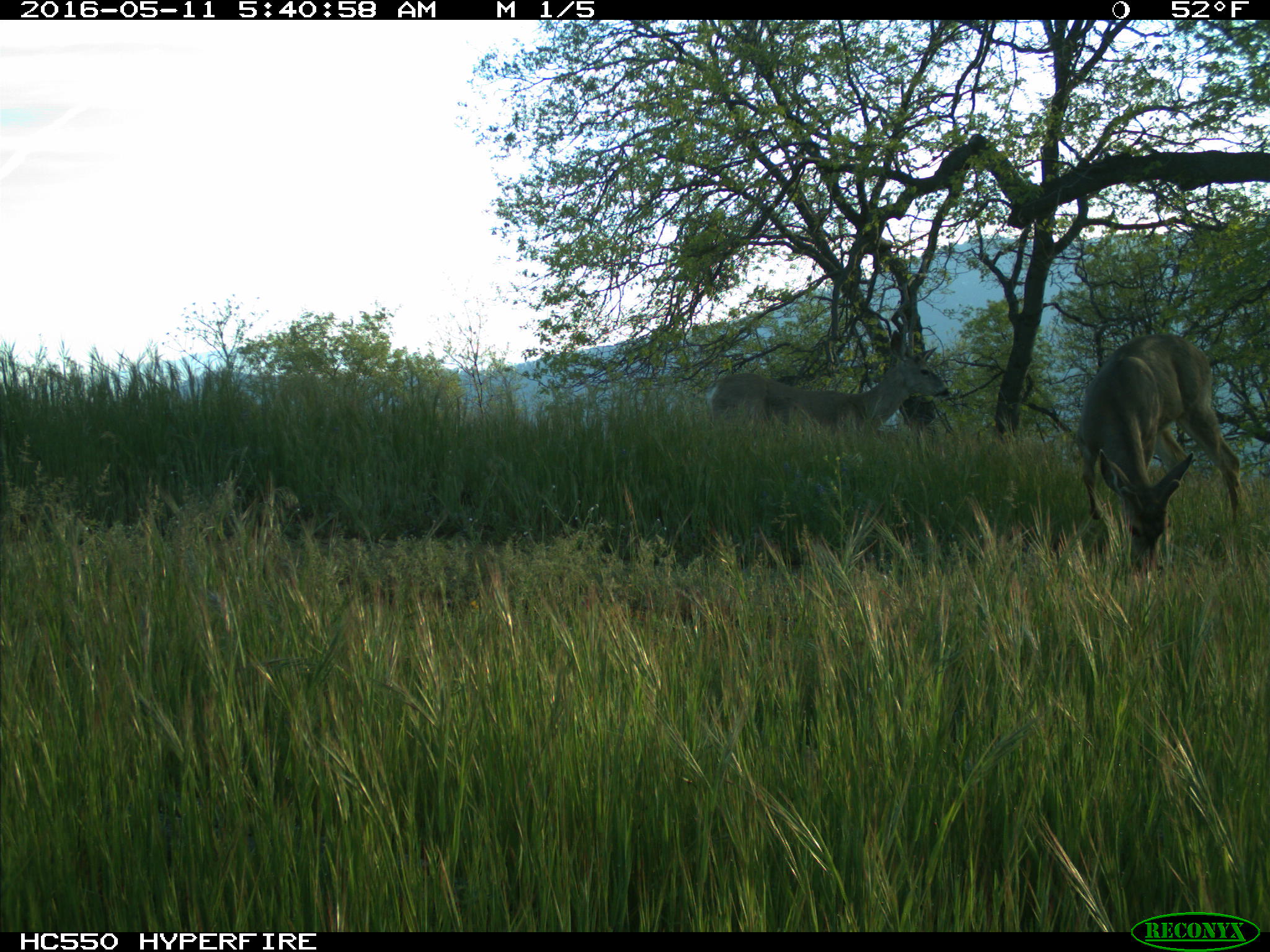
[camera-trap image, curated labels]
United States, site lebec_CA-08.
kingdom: Animalia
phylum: Chordata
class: Mammalia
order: Artiodactyla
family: Cervidae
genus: Odocoileus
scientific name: Odocoileus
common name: deer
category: unidentified deer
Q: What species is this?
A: Unidentified deer (deer) (Odocoileus).